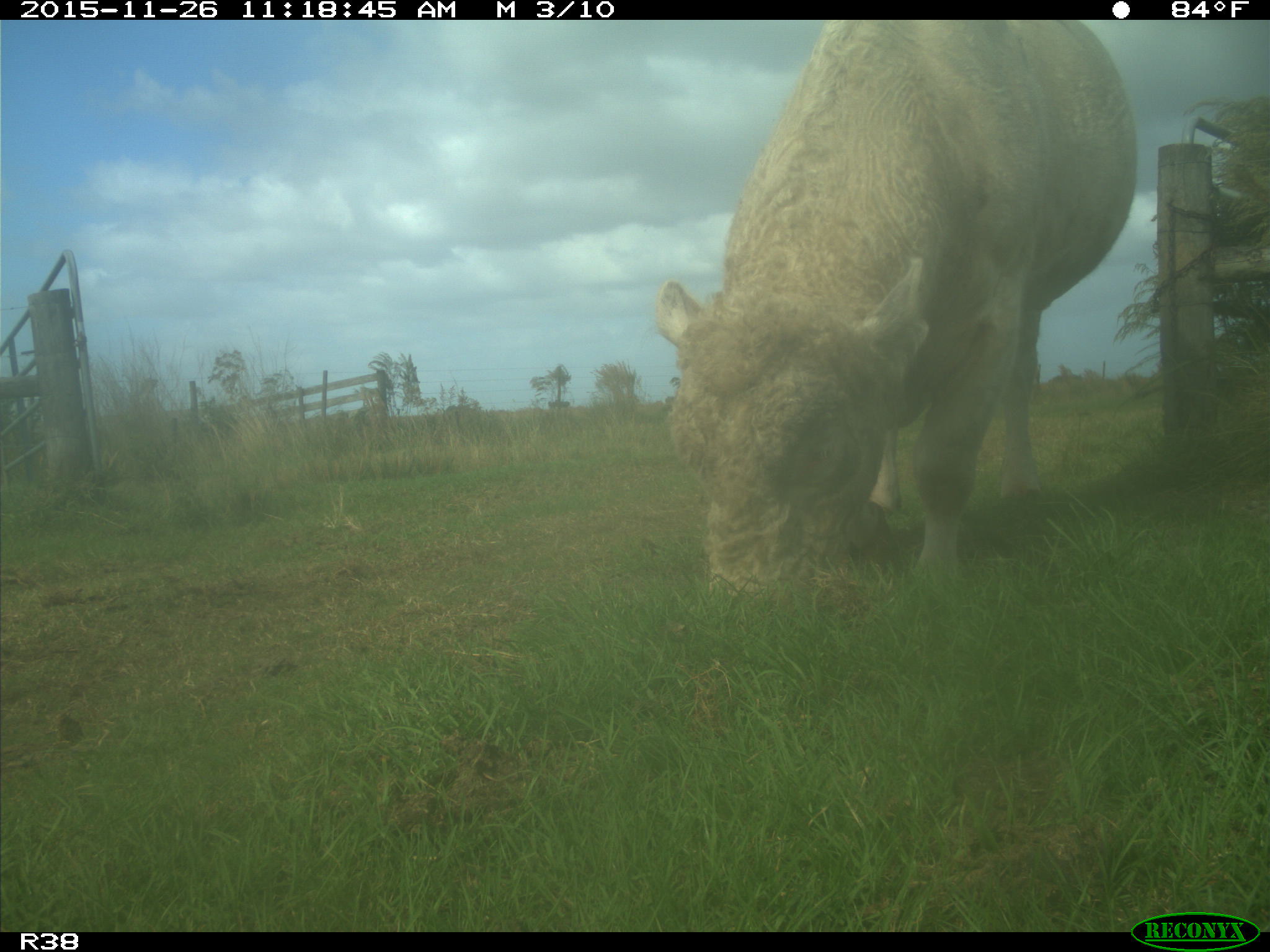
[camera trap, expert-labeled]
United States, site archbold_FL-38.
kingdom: Animalia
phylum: Chordata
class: Mammalia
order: Artiodactyla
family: Bovidae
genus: Bos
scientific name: Bos taurus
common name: domestic cow